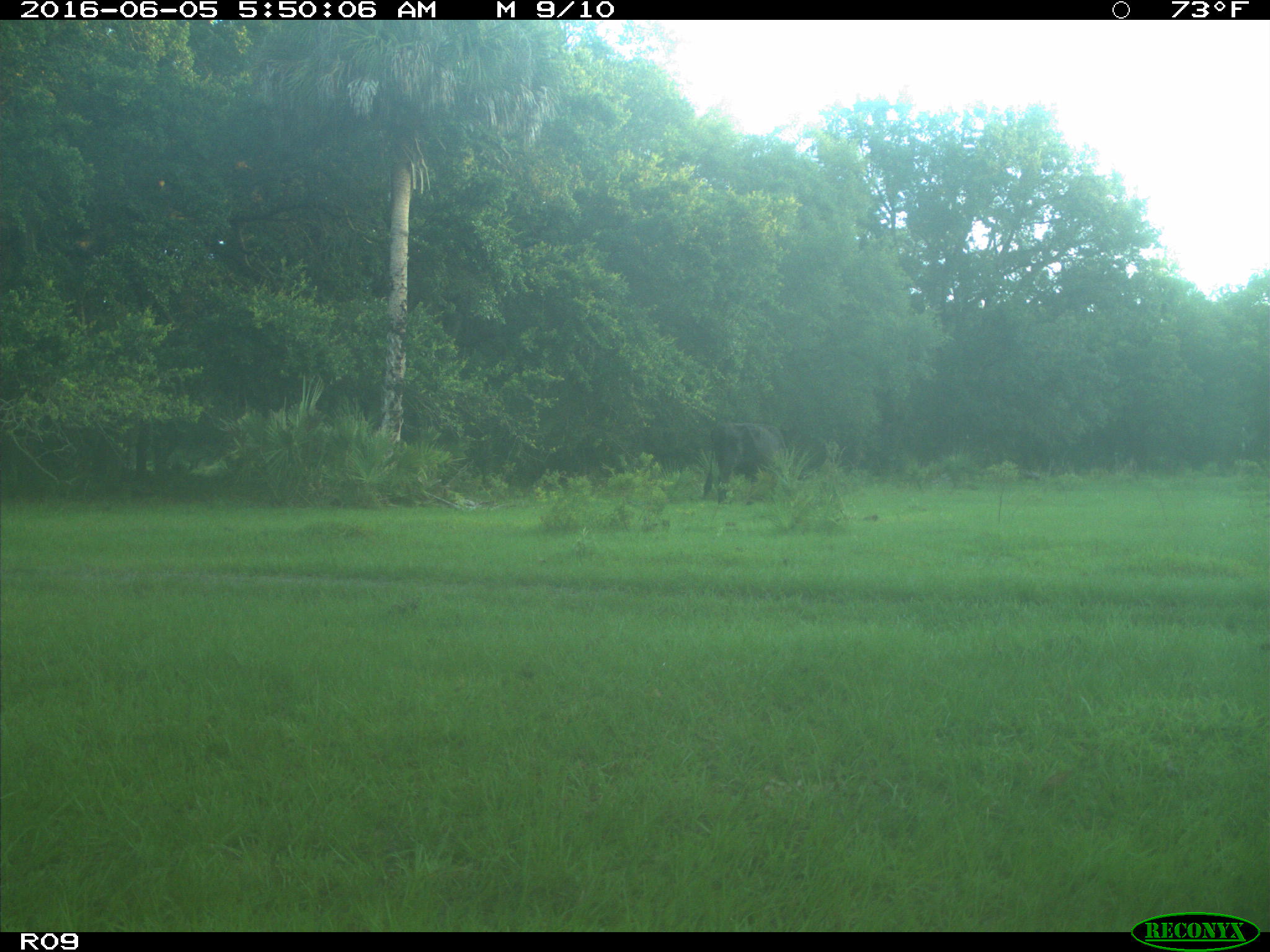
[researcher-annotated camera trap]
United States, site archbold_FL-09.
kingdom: Animalia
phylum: Chordata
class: Mammalia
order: Artiodactyla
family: Bovidae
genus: Bos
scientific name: Bos taurus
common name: domestic cow